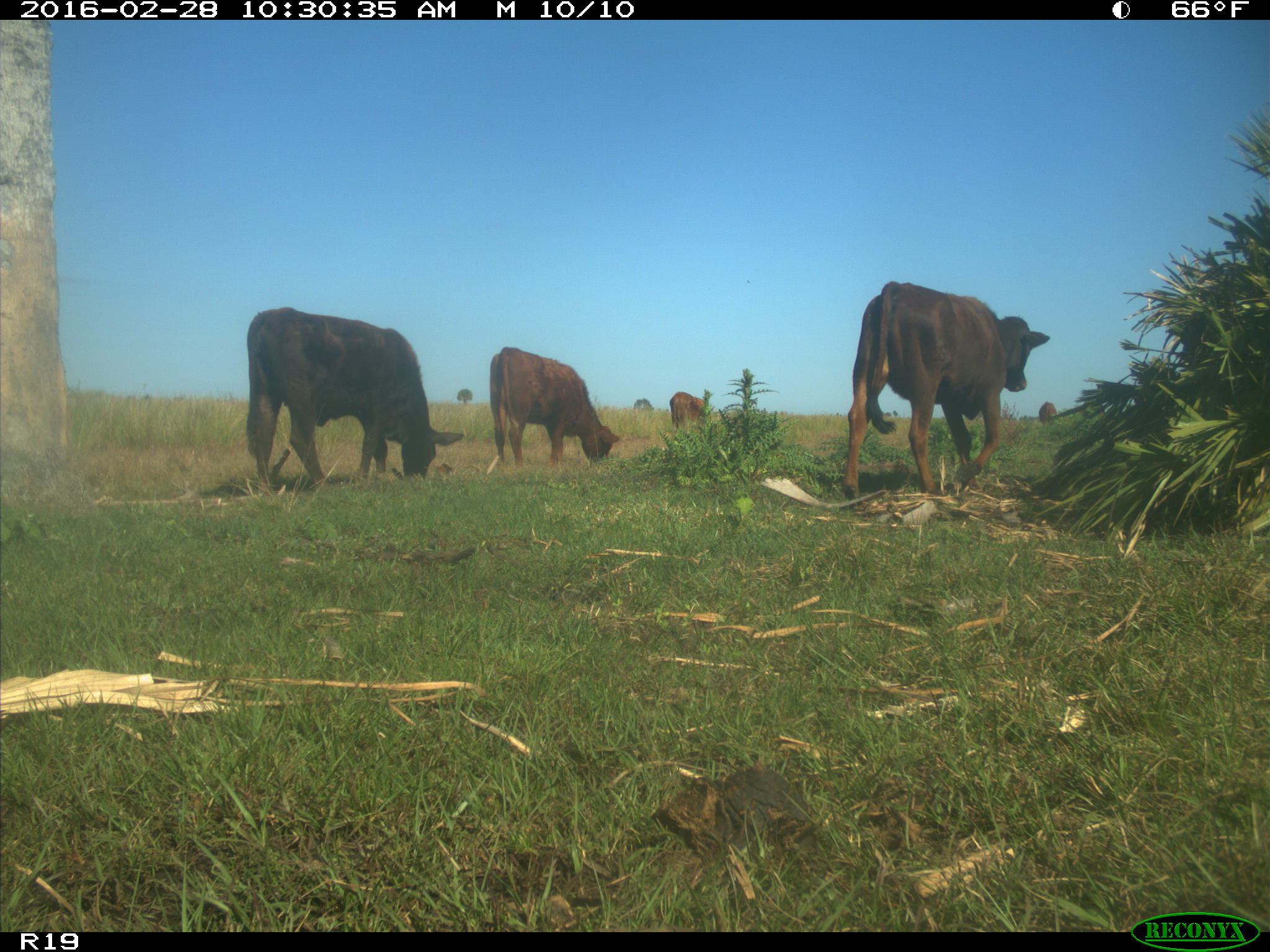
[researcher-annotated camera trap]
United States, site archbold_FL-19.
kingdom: Animalia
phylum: Chordata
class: Mammalia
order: Artiodactyla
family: Bovidae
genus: Bos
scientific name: Bos taurus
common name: domestic cow